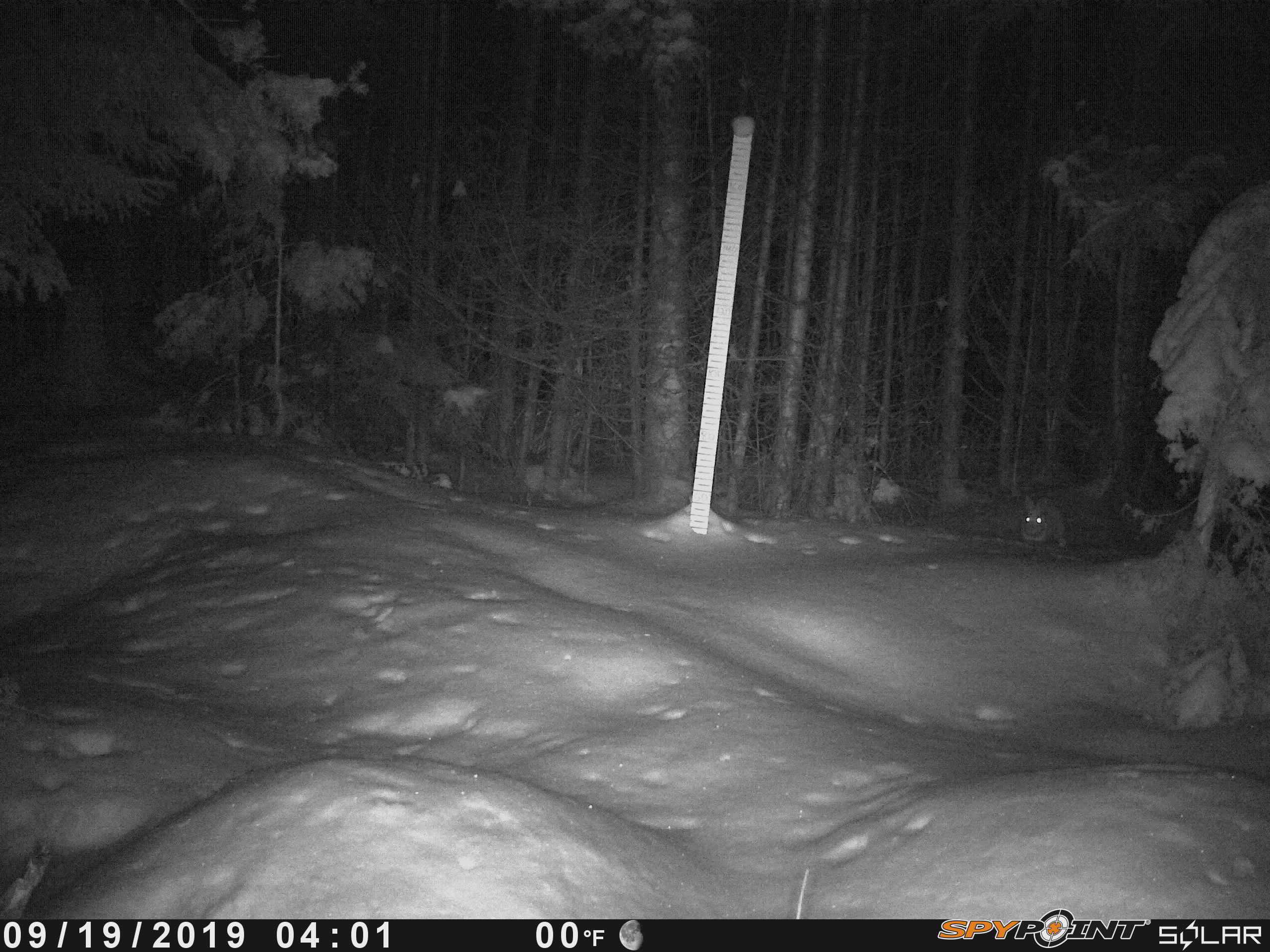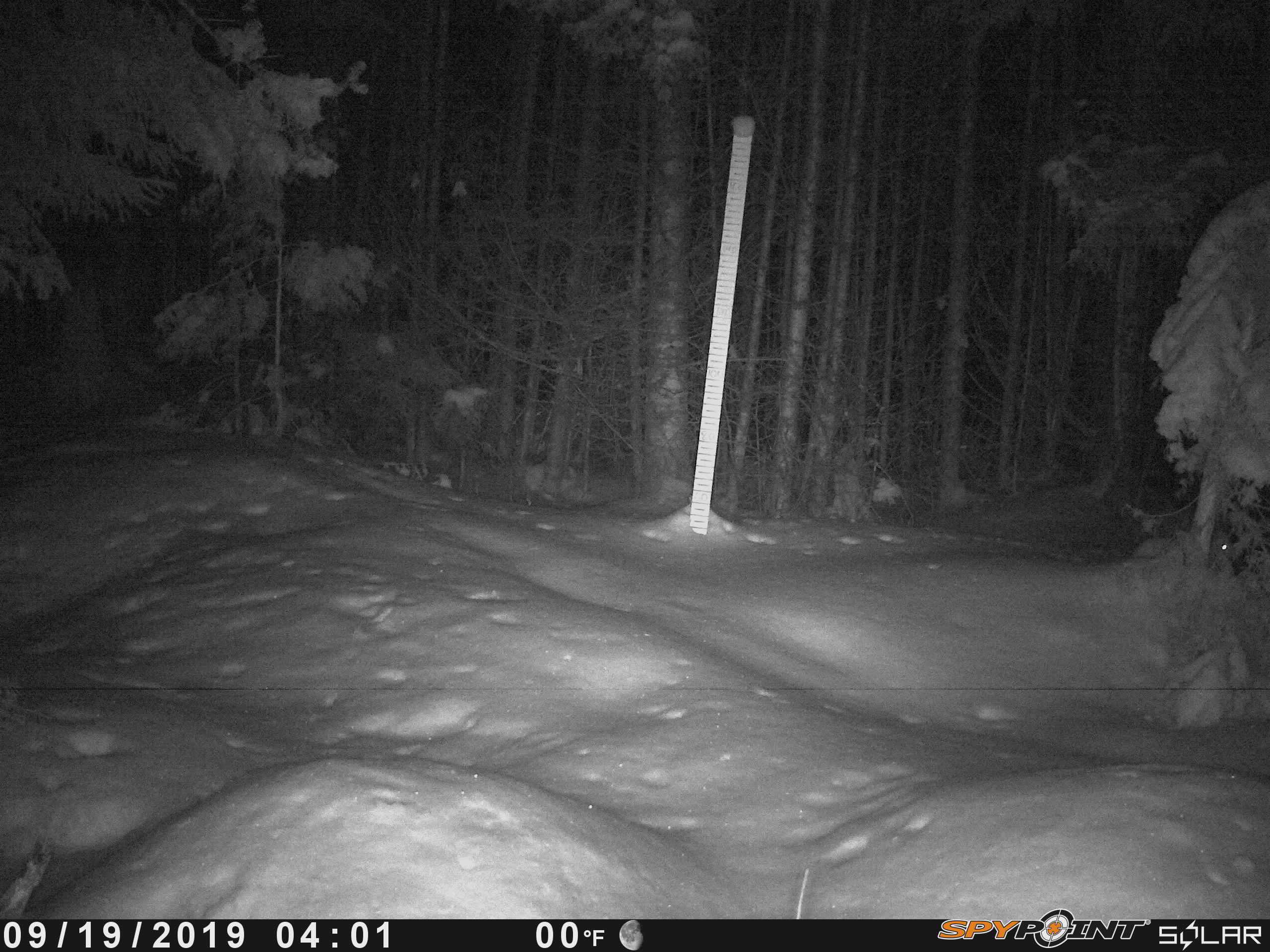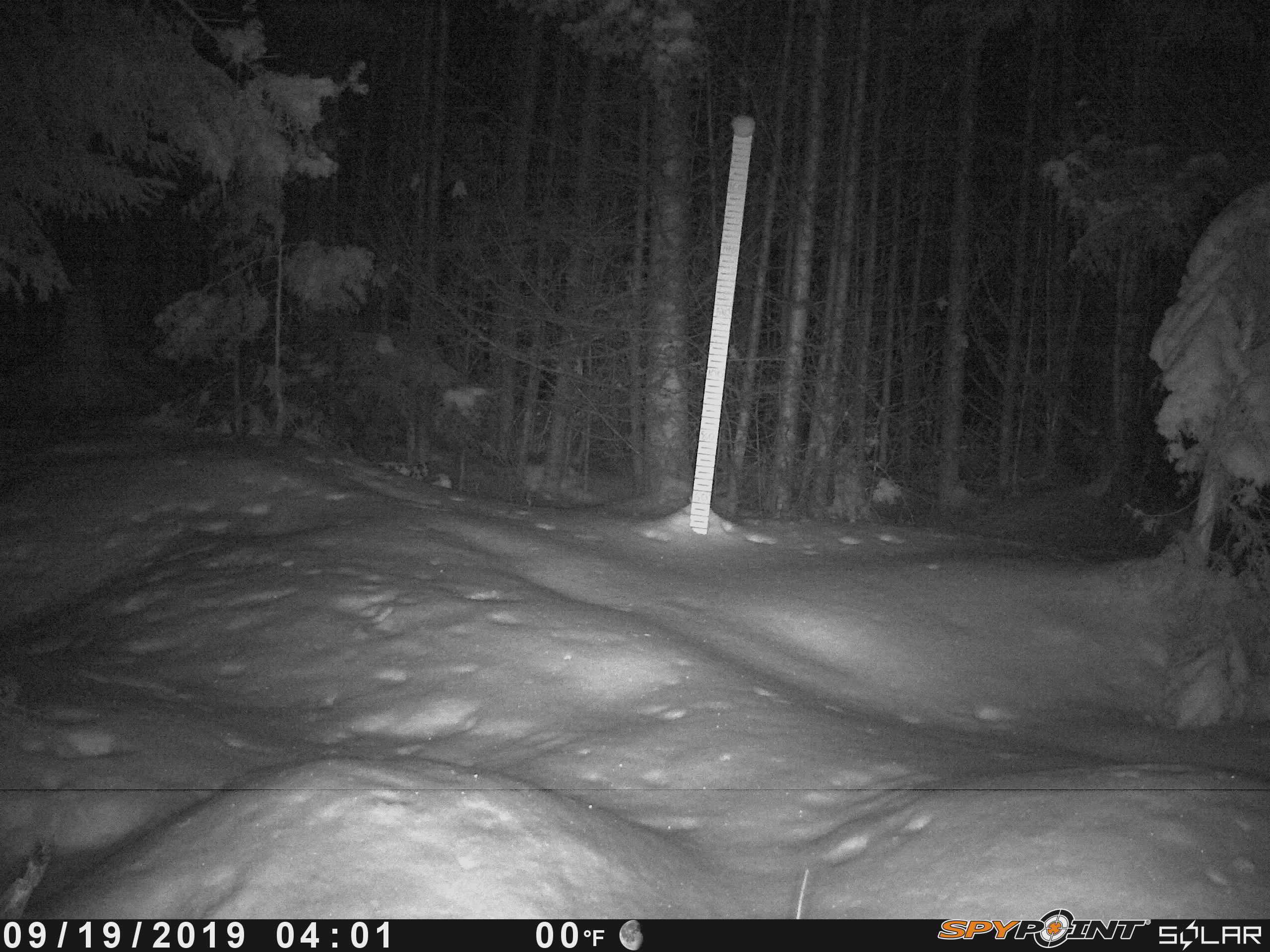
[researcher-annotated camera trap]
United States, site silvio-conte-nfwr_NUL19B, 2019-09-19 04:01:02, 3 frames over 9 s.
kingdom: Animalia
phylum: Chordata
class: Mammalia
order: Lagomorpha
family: Leporidae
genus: Lepus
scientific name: Lepus americanus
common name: snowshoe hare